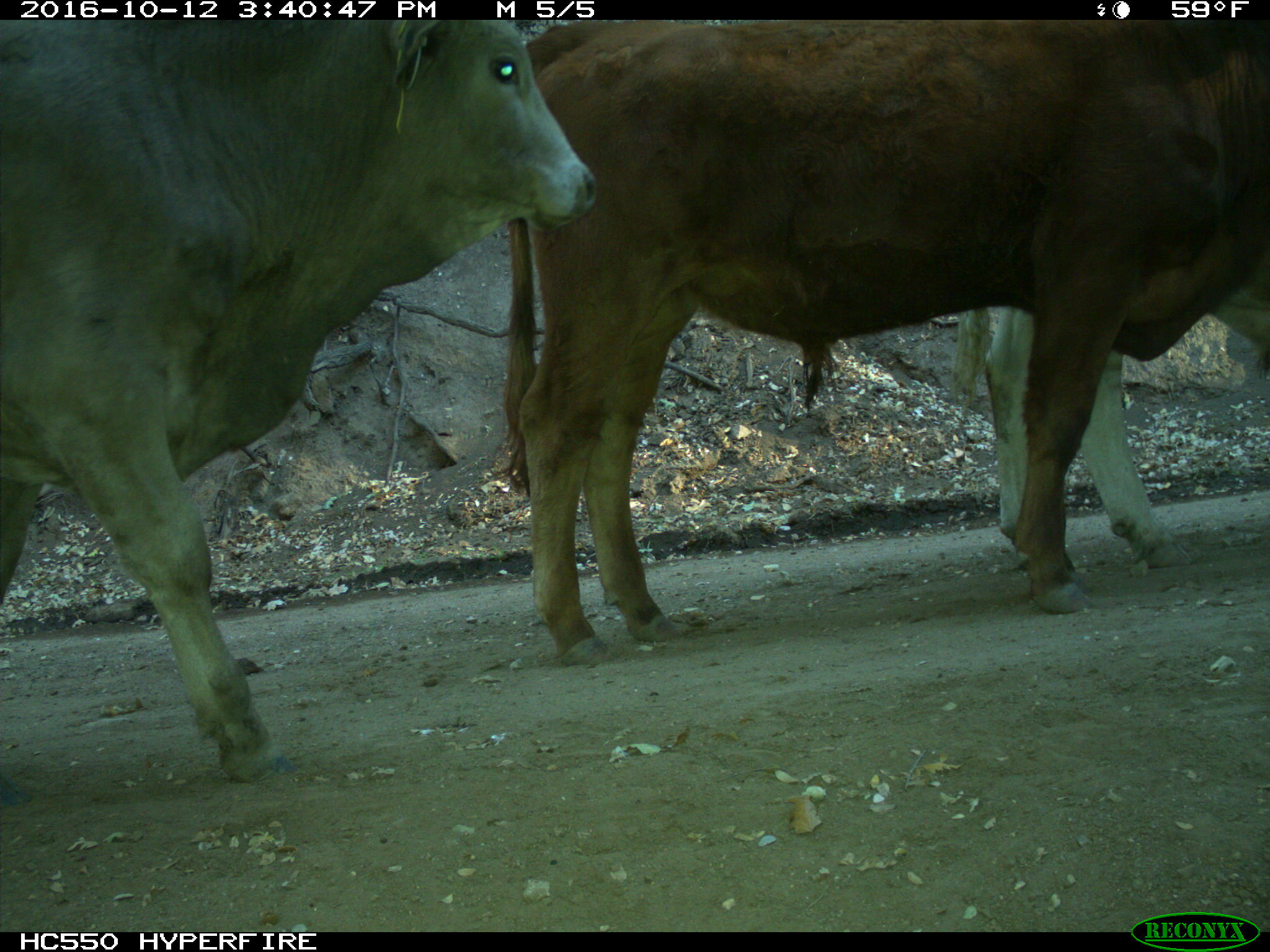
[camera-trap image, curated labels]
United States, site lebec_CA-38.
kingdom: Animalia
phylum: Chordata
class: Mammalia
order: Artiodactyla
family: Bovidae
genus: Bos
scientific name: Bos taurus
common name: domestic cow